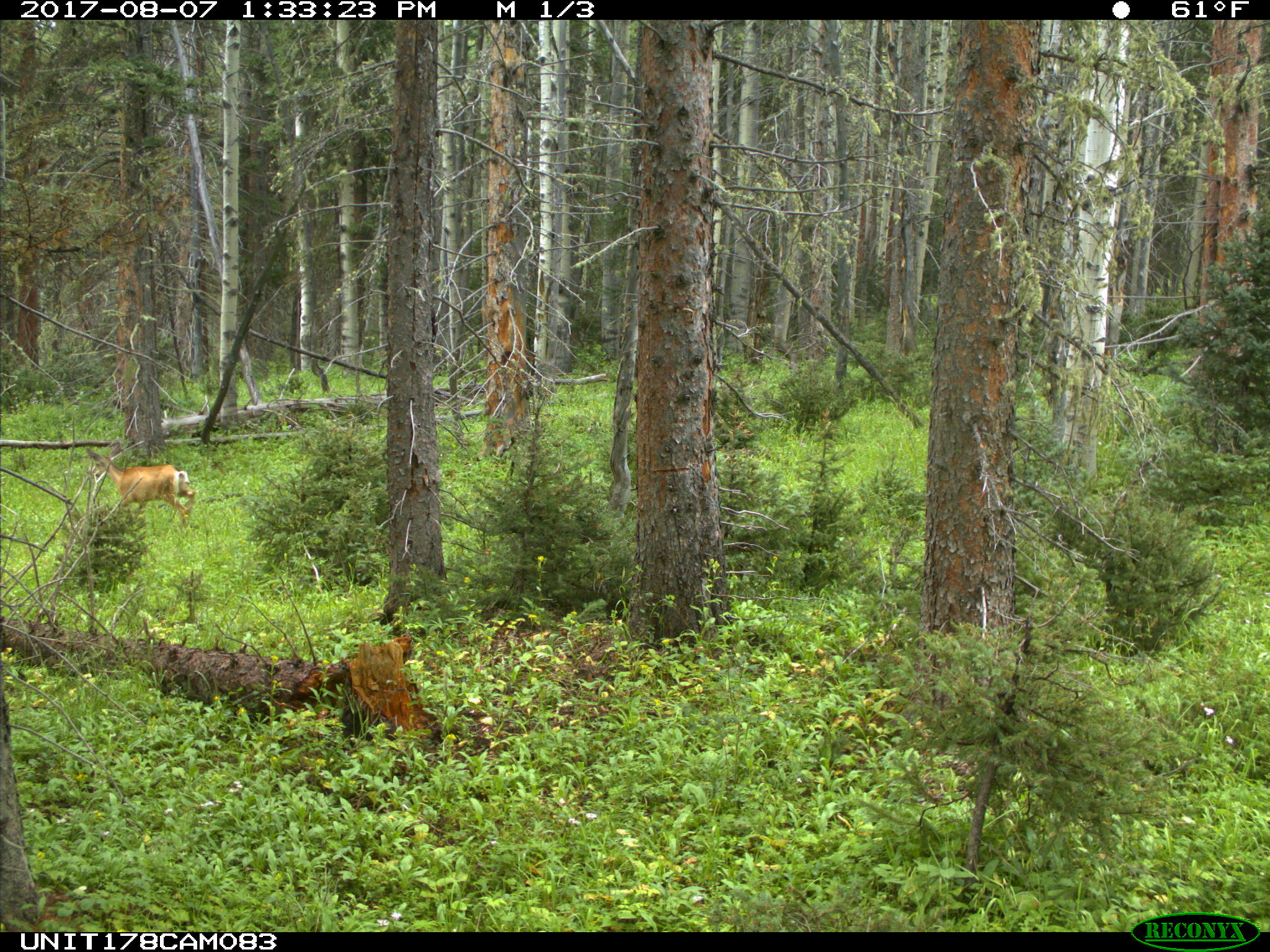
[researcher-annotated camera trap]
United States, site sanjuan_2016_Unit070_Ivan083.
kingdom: Animalia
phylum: Chordata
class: Mammalia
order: Artiodactyla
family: Cervidae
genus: Odocoileus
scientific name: Odocoileus hemionus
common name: mule deer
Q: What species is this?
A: Odocoileus hemionus (mule deer).